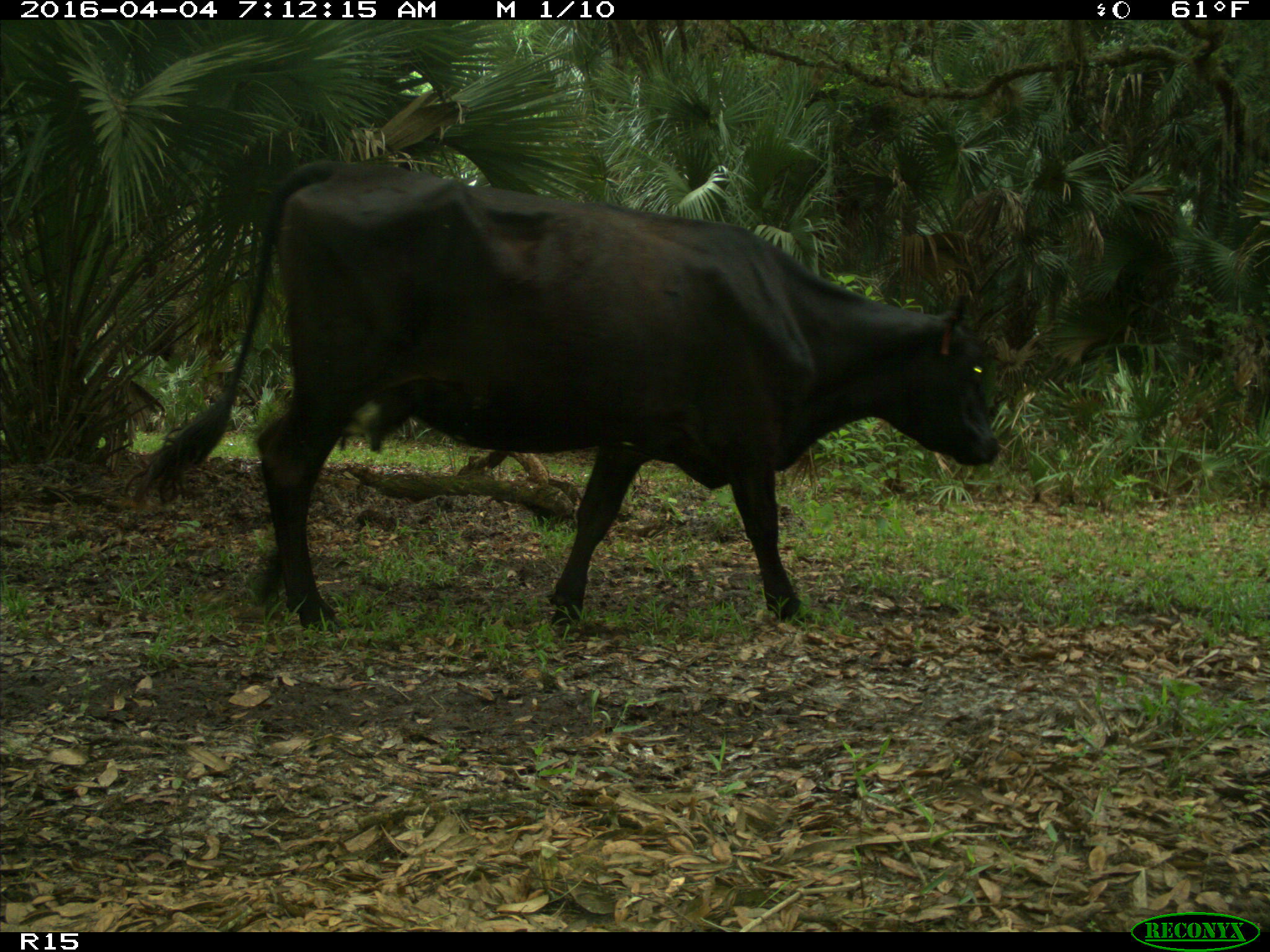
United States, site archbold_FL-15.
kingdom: Animalia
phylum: Chordata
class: Mammalia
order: Artiodactyla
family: Bovidae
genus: Bos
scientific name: Bos taurus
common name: domestic cow